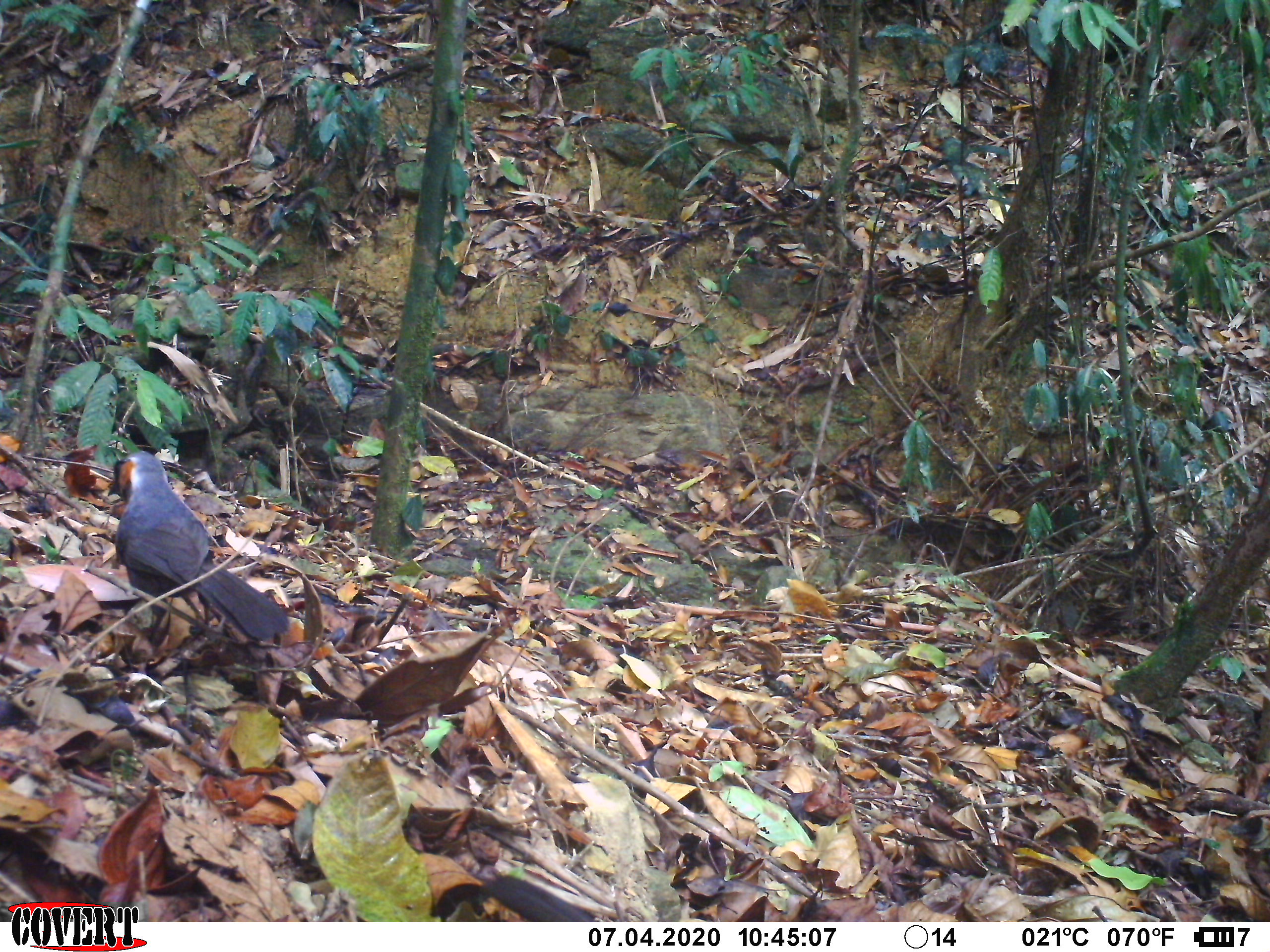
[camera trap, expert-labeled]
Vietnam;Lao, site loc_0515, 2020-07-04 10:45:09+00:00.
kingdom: Animalia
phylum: Chordata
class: Aves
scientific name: Aves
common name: bird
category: unidentified bird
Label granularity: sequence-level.